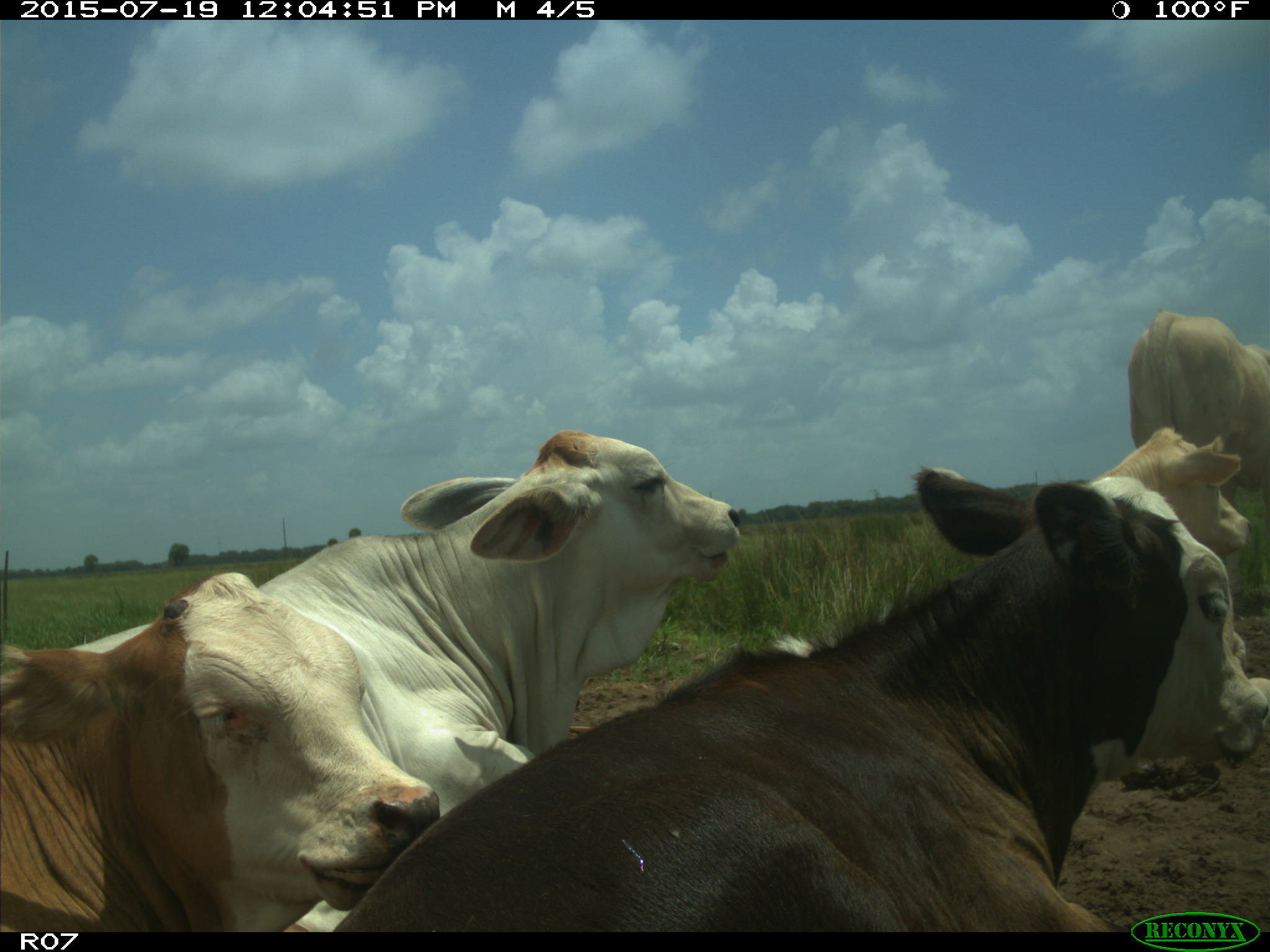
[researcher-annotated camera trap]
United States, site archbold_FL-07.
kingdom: Animalia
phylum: Chordata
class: Mammalia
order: Artiodactyla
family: Bovidae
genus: Bos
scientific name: Bos taurus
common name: domestic cow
Bos taurus (domestic cow).